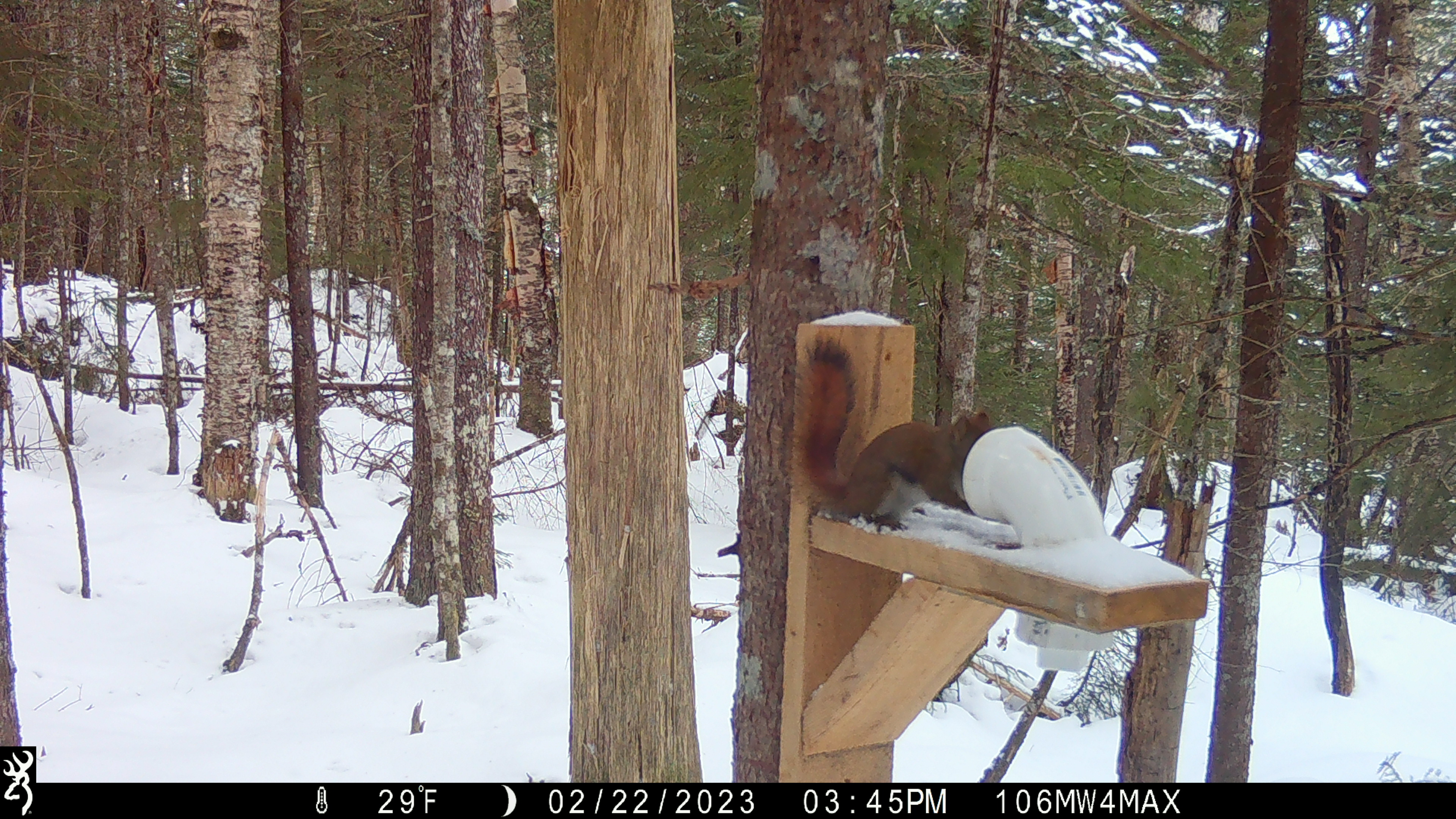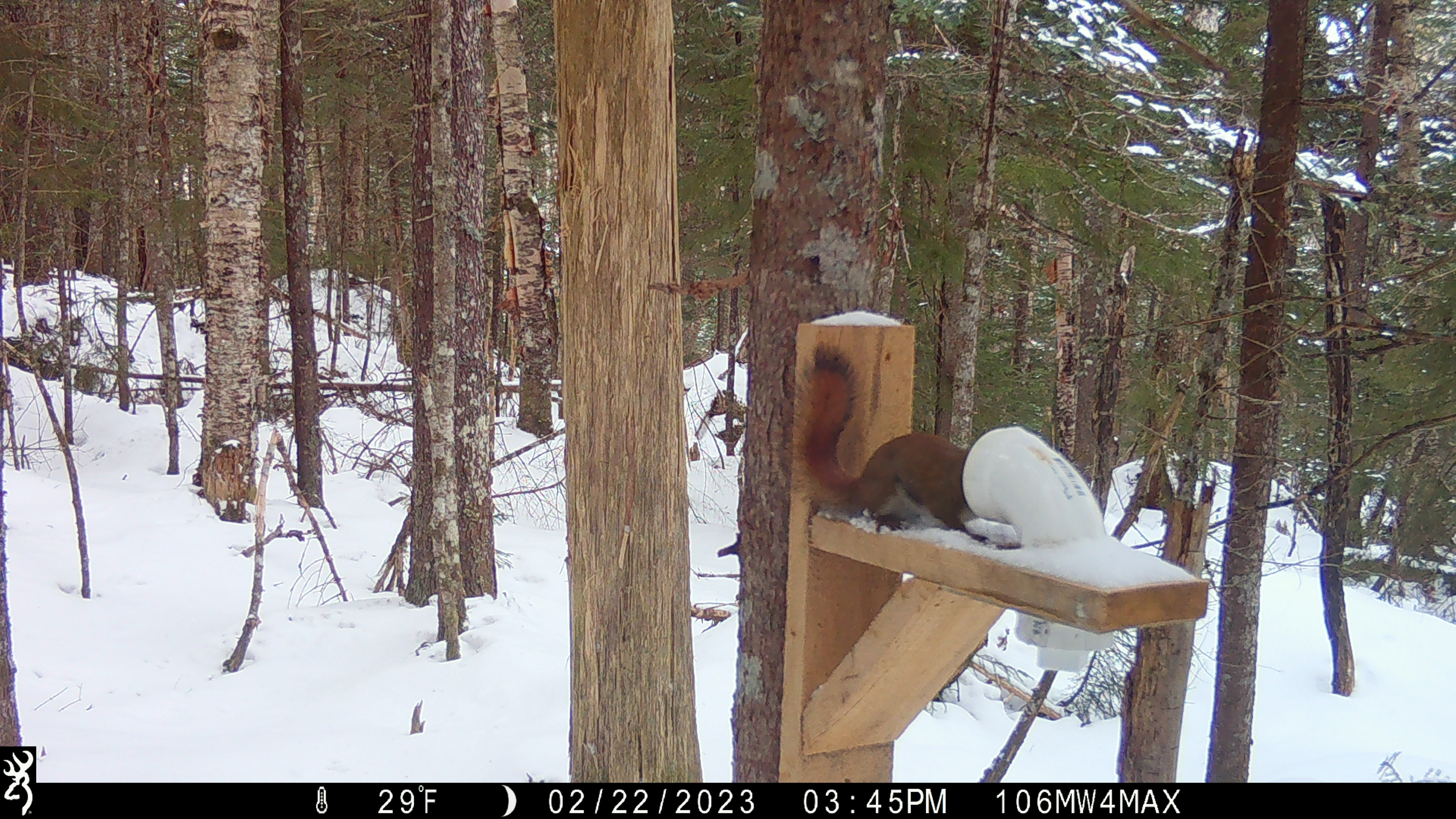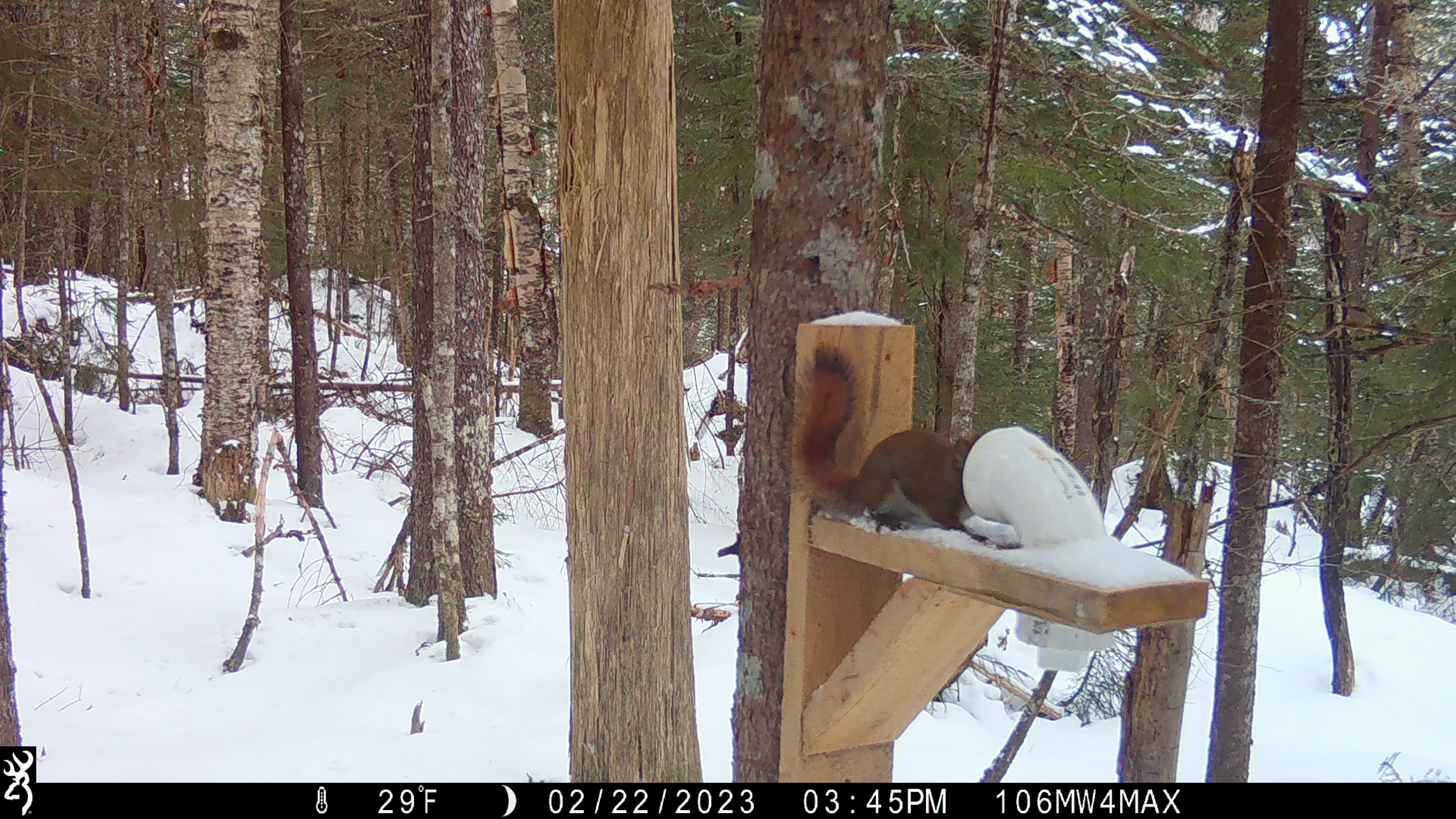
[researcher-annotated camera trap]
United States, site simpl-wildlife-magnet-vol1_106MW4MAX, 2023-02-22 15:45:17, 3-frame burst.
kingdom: Animalia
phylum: Chordata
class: Mammalia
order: Rodentia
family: Sciuridae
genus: Tamiasciurus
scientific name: Tamiasciurus hudsonicus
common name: red squirrel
Red squirrel (Tamiasciurus hudsonicus).